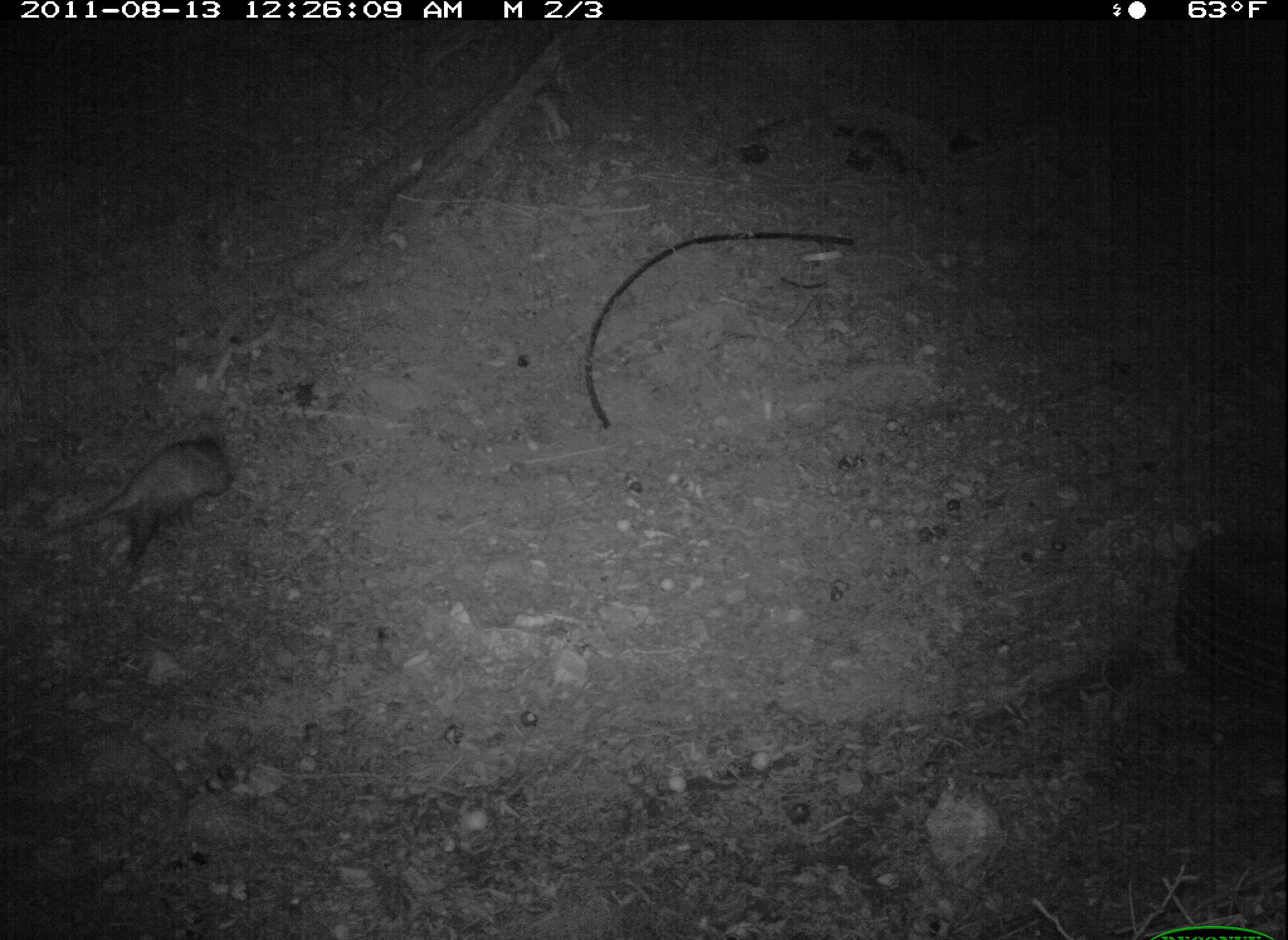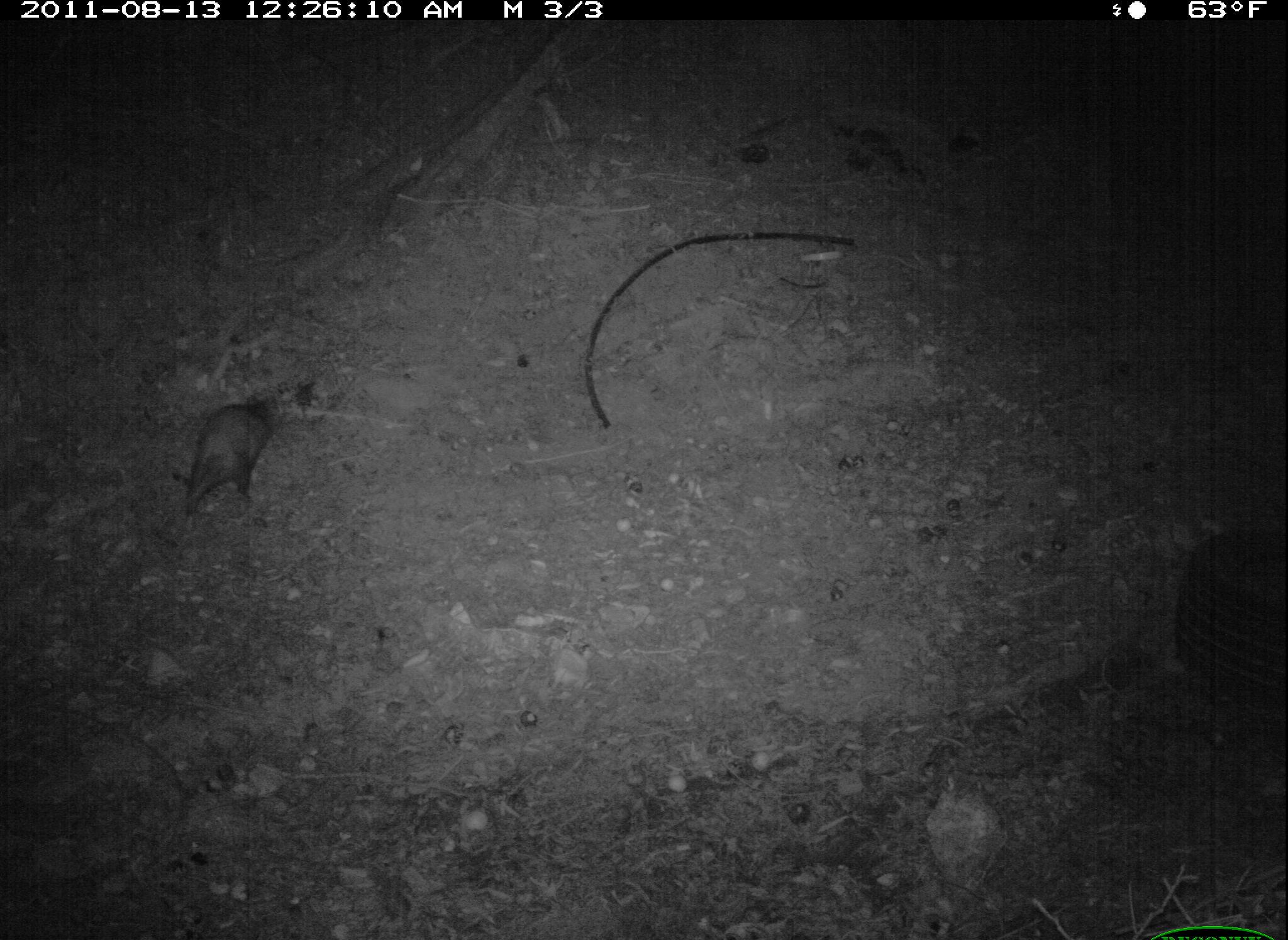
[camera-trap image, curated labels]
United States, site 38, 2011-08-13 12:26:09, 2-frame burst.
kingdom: Animalia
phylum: Chordata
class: Mammalia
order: Didelphimorphia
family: Didelphidae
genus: Didelphis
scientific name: Didelphis virginiana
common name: virginia opossum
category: opossum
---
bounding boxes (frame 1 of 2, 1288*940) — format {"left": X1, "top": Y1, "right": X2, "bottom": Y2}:
opossum: {"left": 37, "top": 428, "right": 246, "bottom": 572}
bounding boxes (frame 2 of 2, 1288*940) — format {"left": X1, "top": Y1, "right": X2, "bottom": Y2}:
opossum: {"left": 180, "top": 391, "right": 282, "bottom": 515}